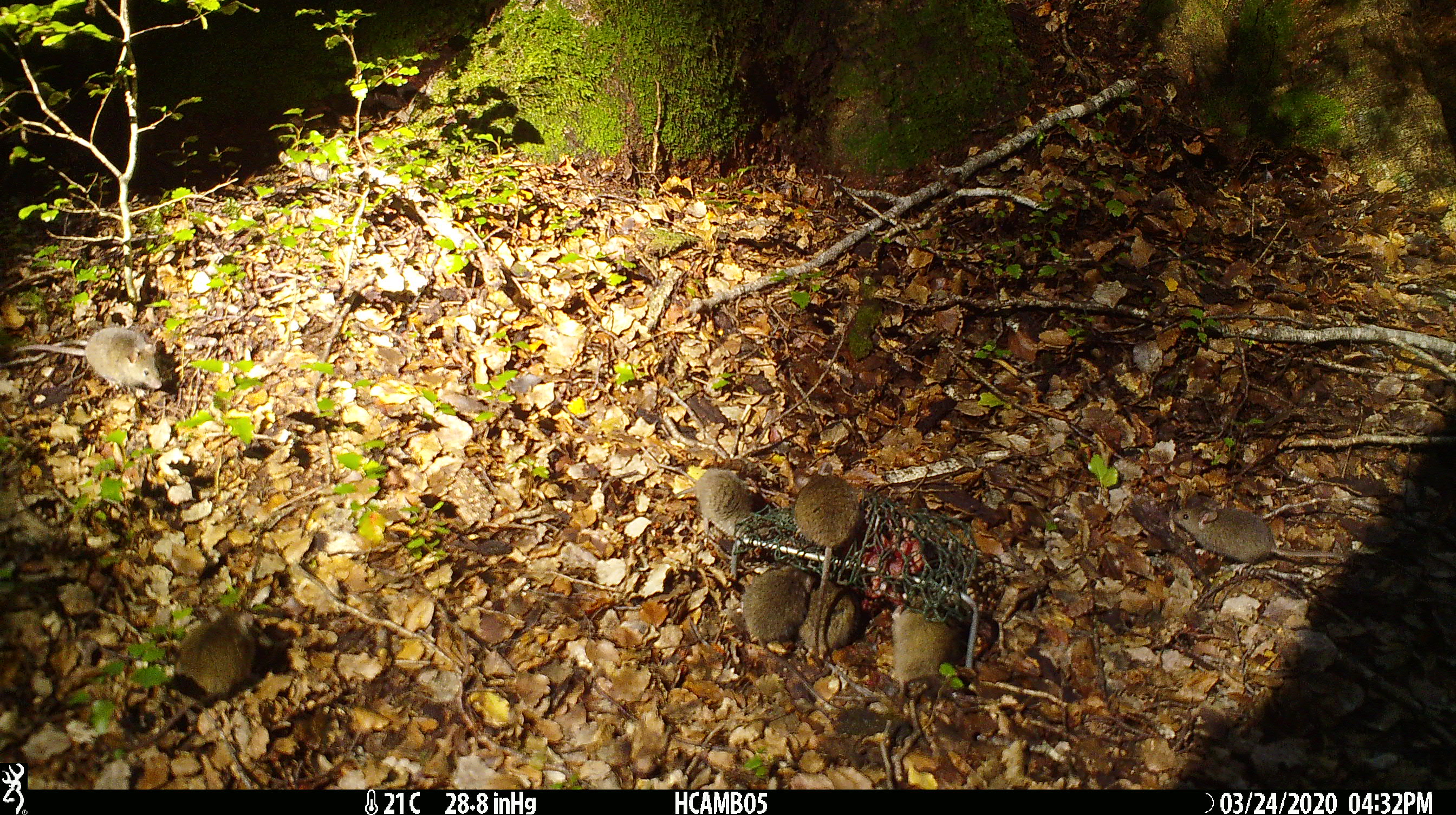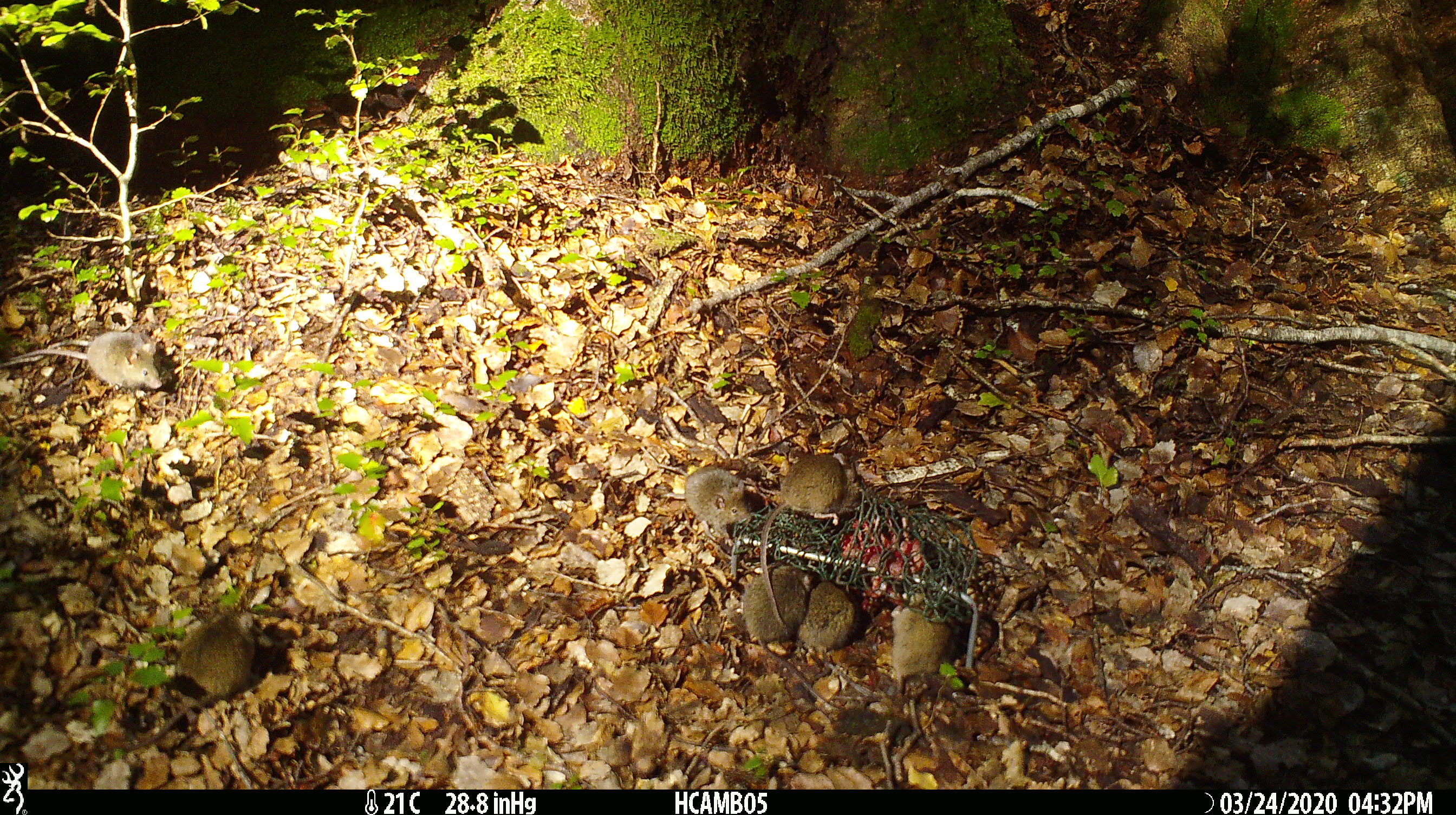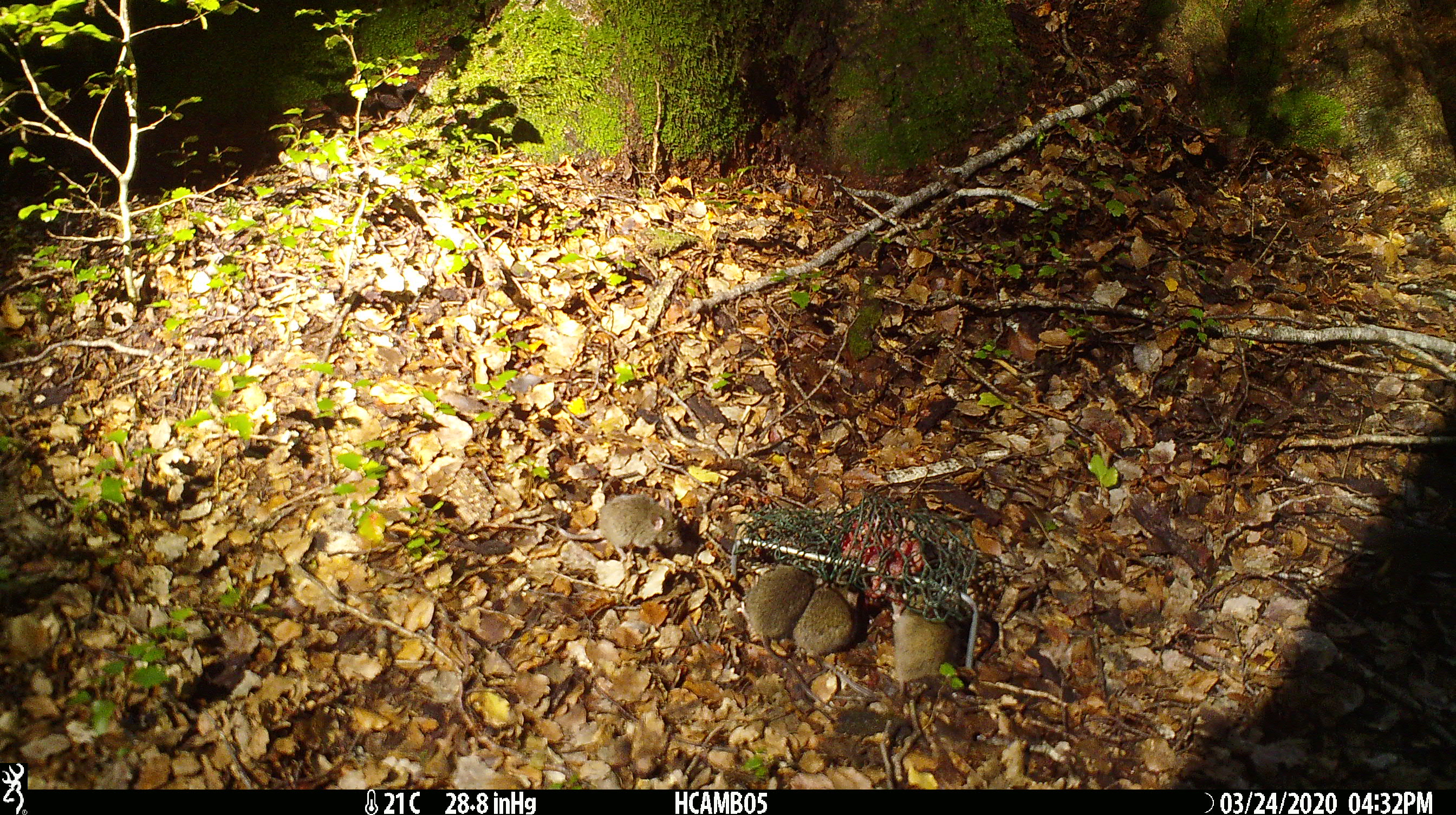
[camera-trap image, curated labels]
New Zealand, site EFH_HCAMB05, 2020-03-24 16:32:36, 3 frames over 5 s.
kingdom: Animalia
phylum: Chordata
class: Mammalia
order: Rodentia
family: Muridae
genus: Mus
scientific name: Mus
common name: mouse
Mouse (Mus).